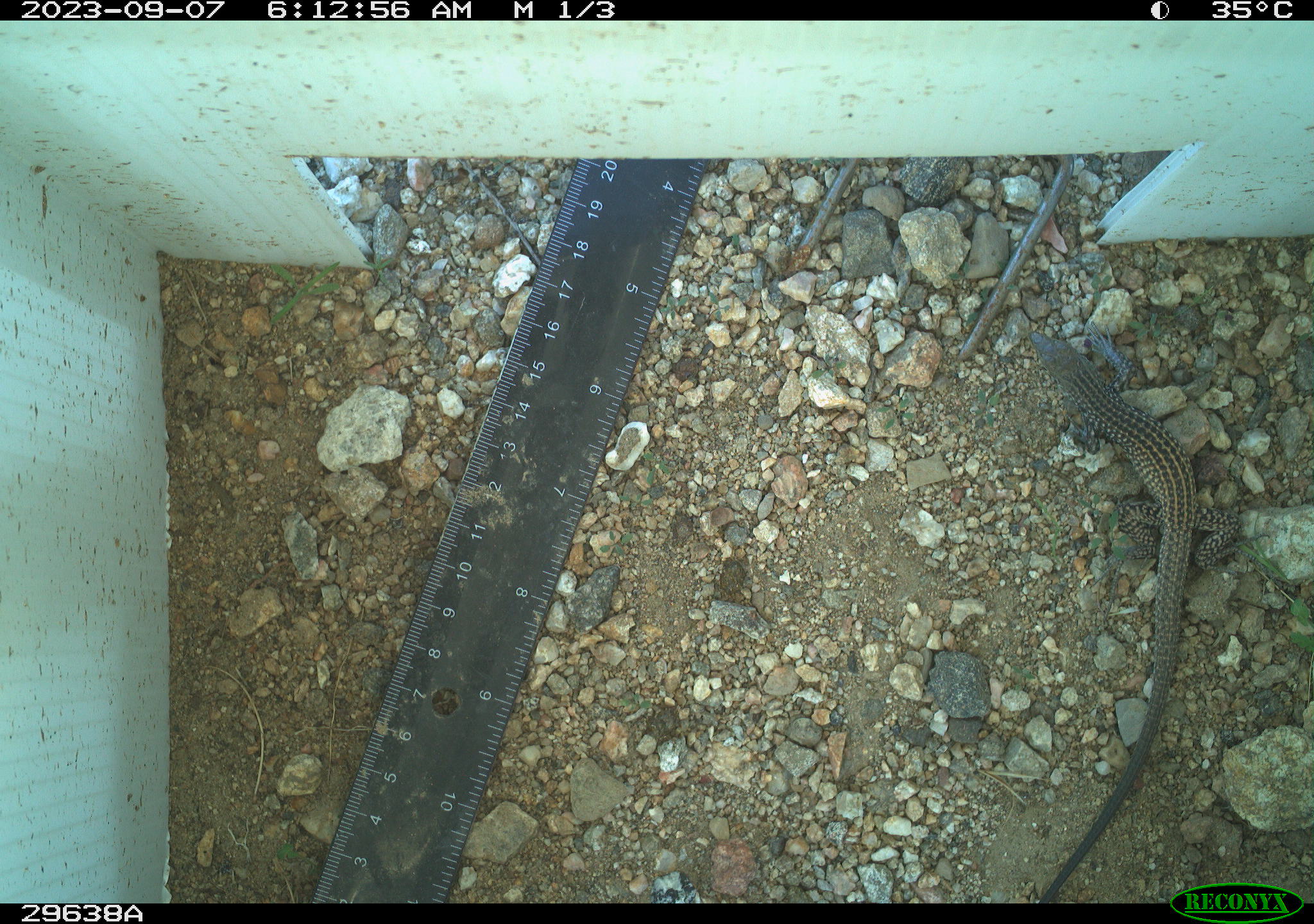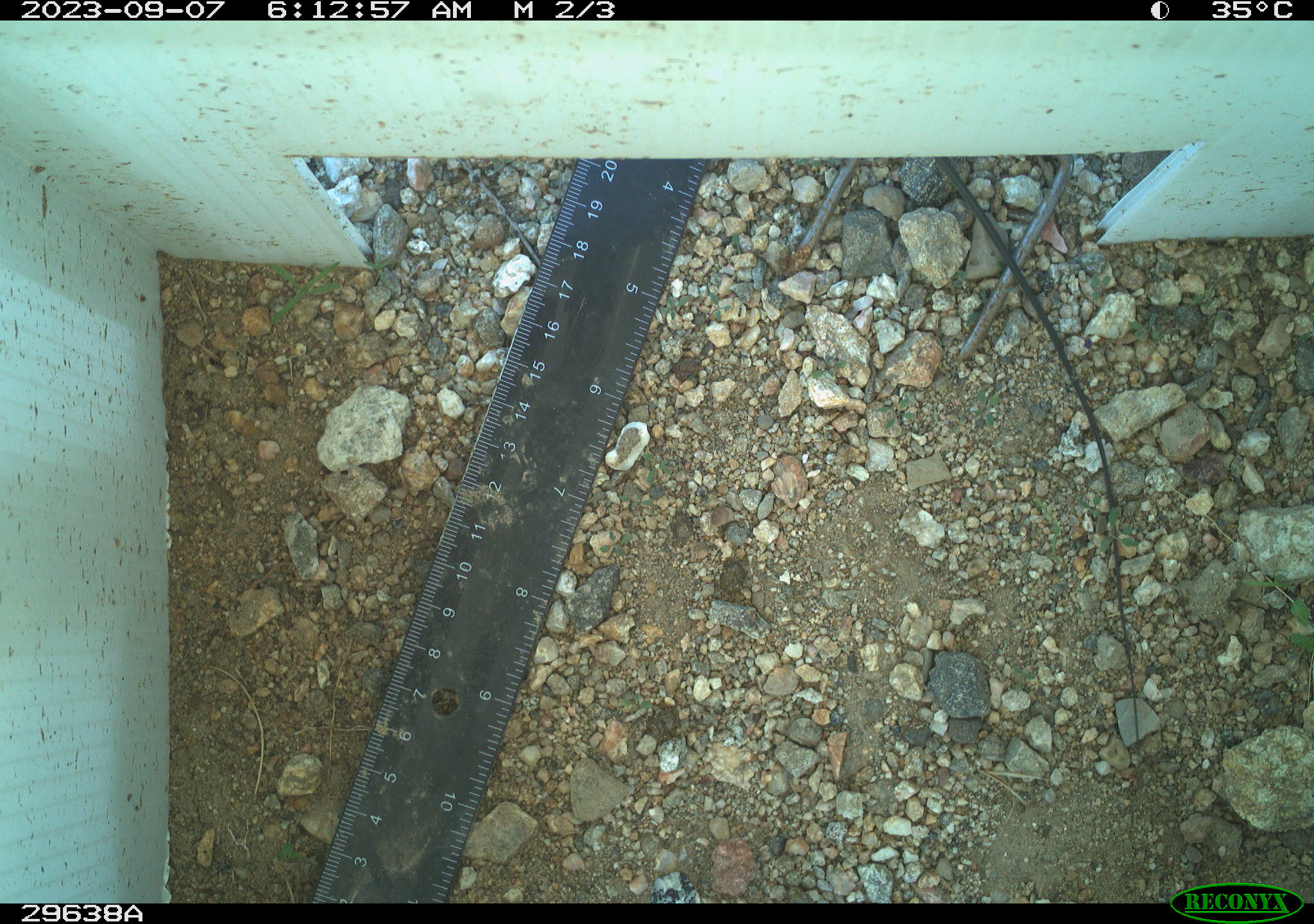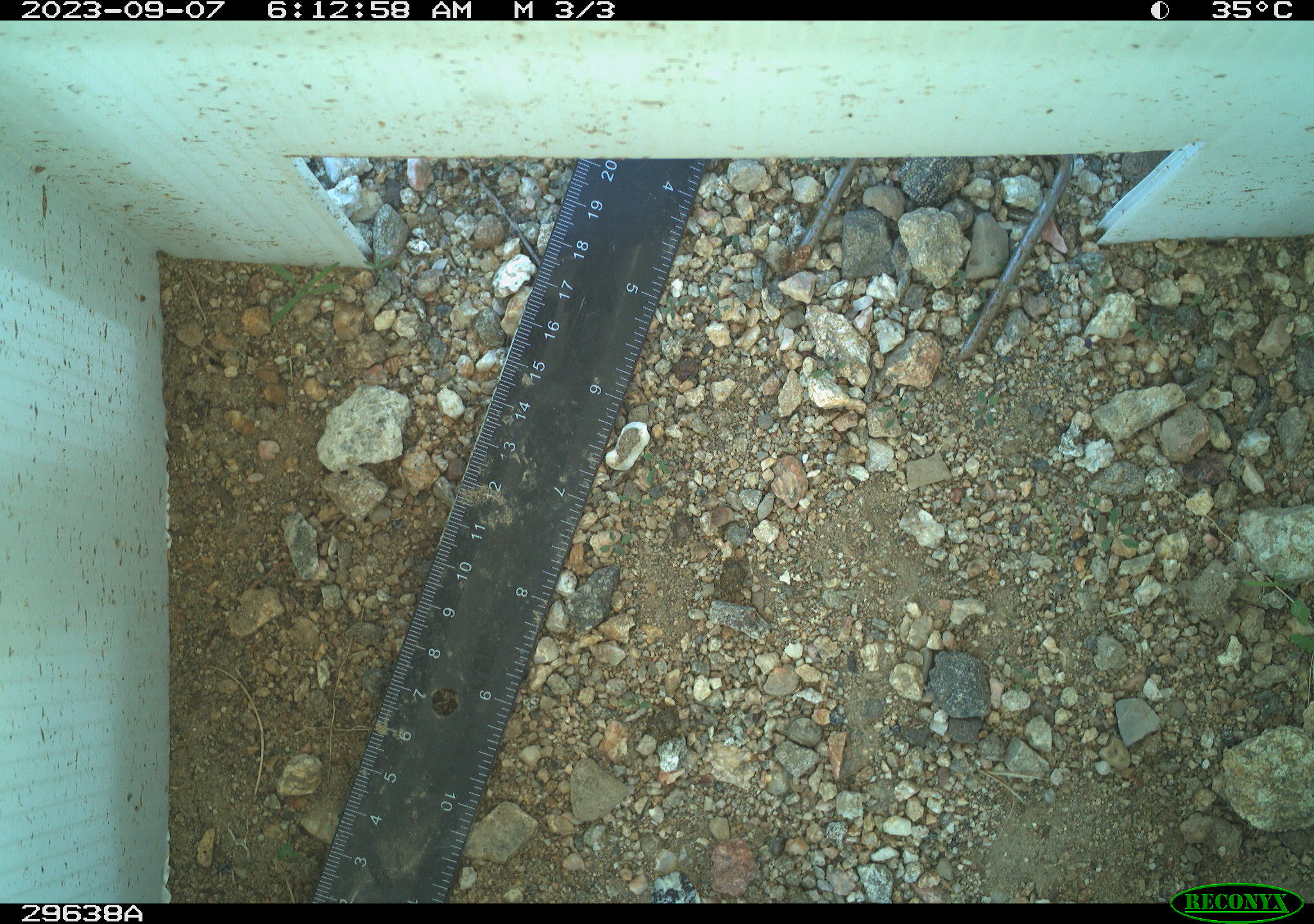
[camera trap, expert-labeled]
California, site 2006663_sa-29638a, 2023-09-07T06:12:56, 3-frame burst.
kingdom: Animalia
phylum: Chordata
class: Mammalia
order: Rodentia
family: Cricetidae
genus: Neotoma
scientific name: Neotoma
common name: pack rat or woodrat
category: neotoma species